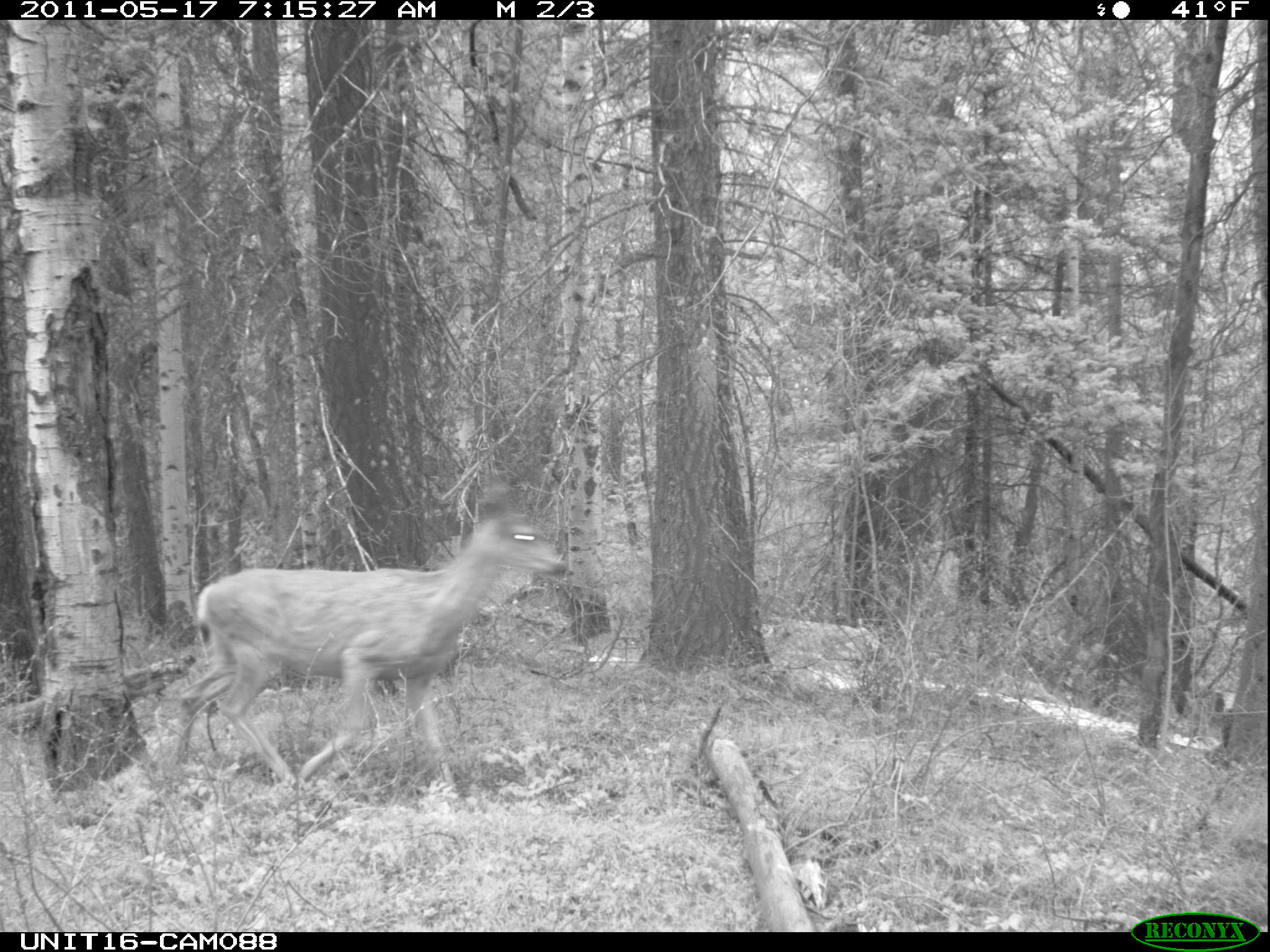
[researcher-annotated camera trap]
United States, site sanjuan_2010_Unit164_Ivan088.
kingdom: Animalia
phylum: Chordata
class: Mammalia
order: Artiodactyla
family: Cervidae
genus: Odocoileus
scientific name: Odocoileus hemionus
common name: mule deer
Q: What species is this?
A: Odocoileus hemionus (mule deer).